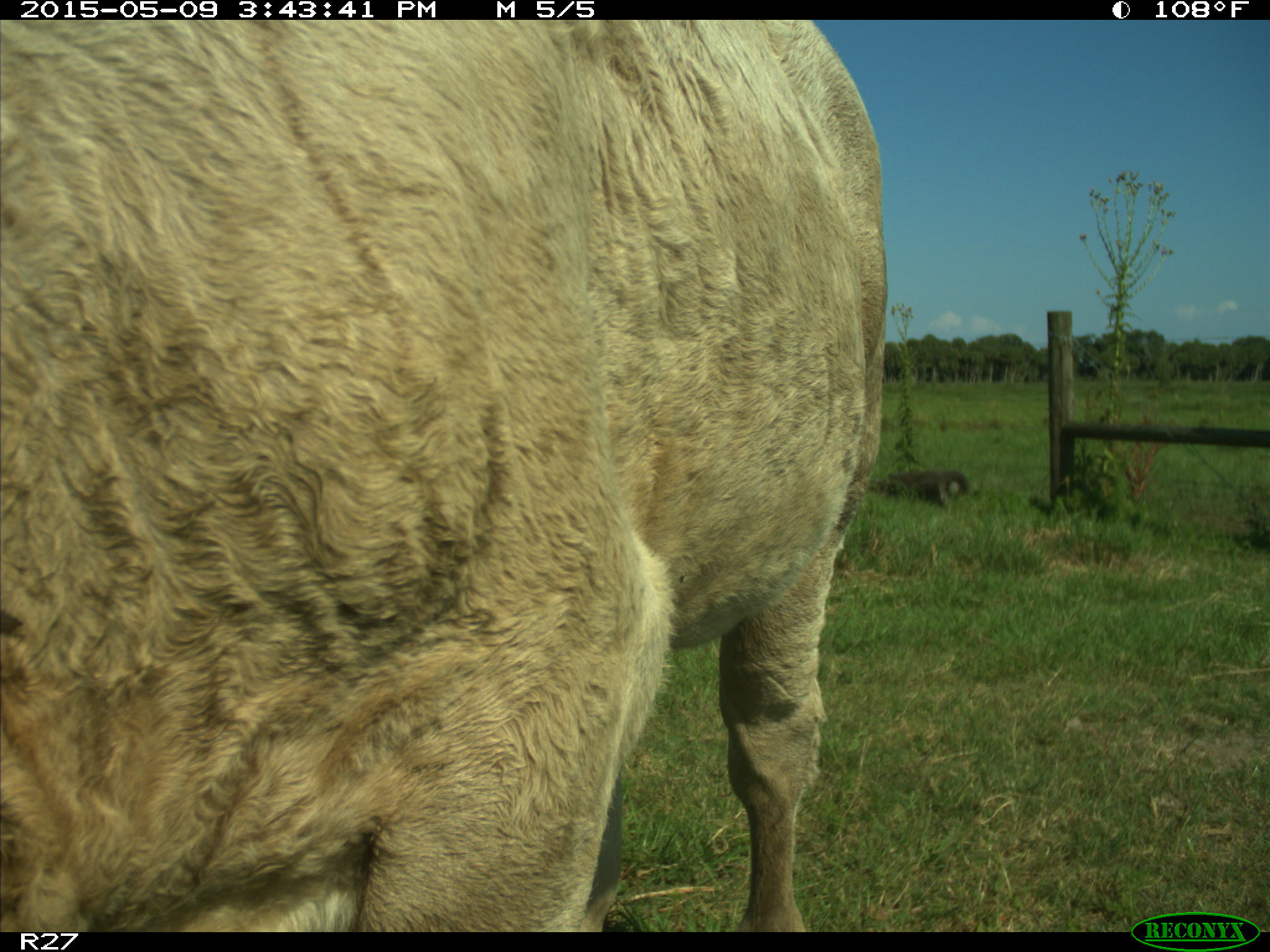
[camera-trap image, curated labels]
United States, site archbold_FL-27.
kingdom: Animalia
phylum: Chordata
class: Mammalia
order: Artiodactyla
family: Bovidae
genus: Bos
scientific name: Bos taurus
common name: domestic cow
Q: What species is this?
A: Bos taurus (domestic cow).